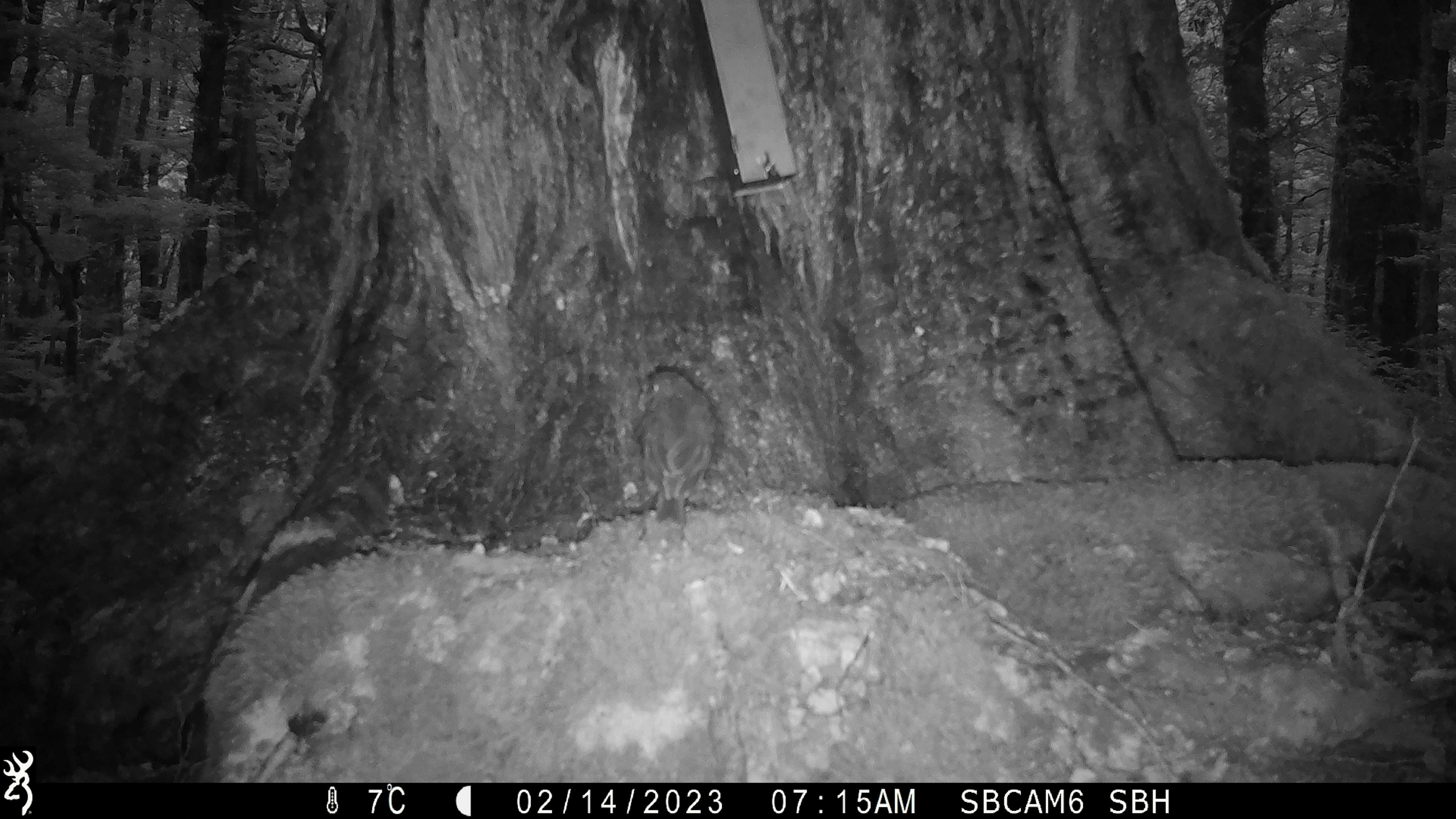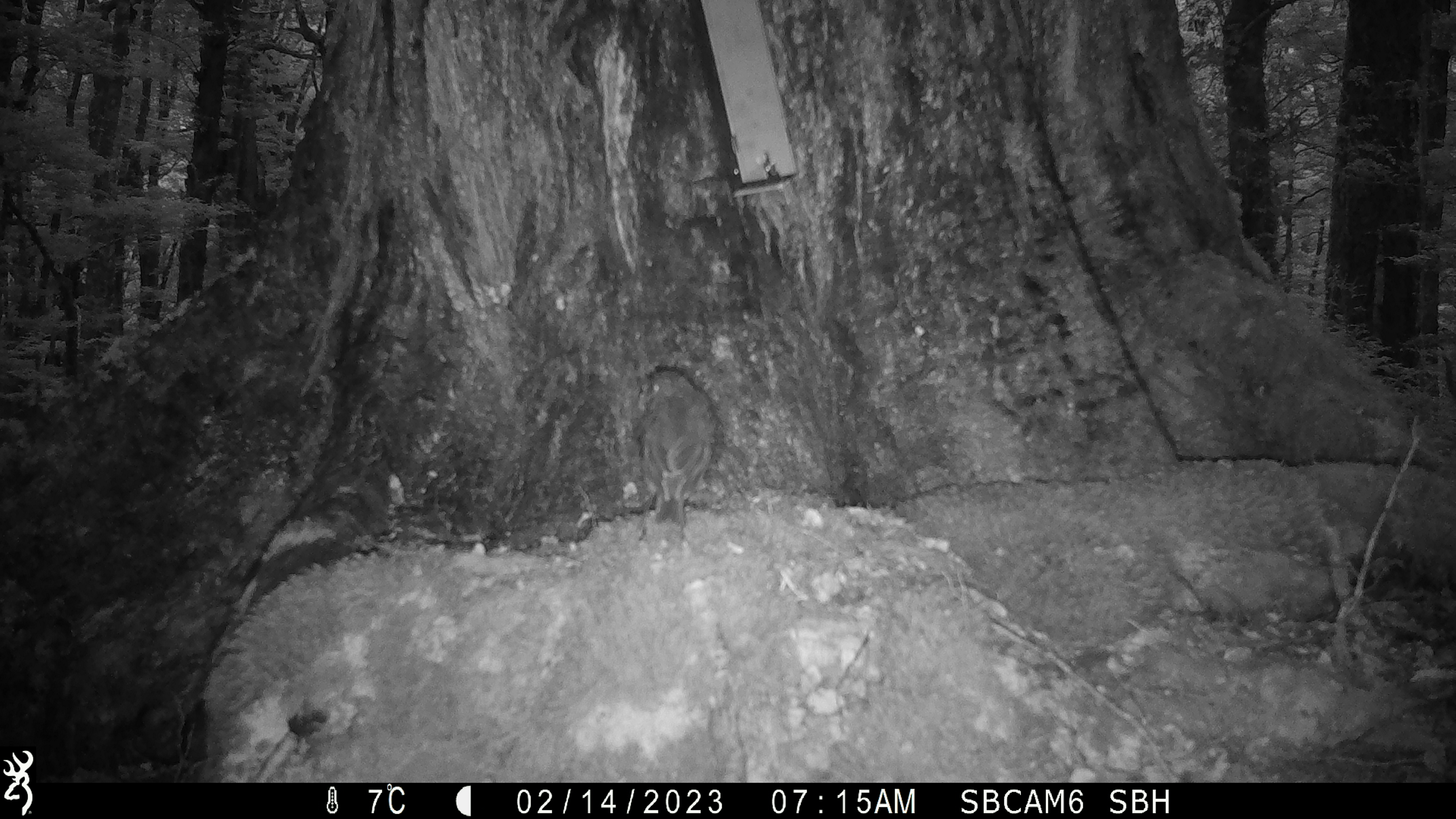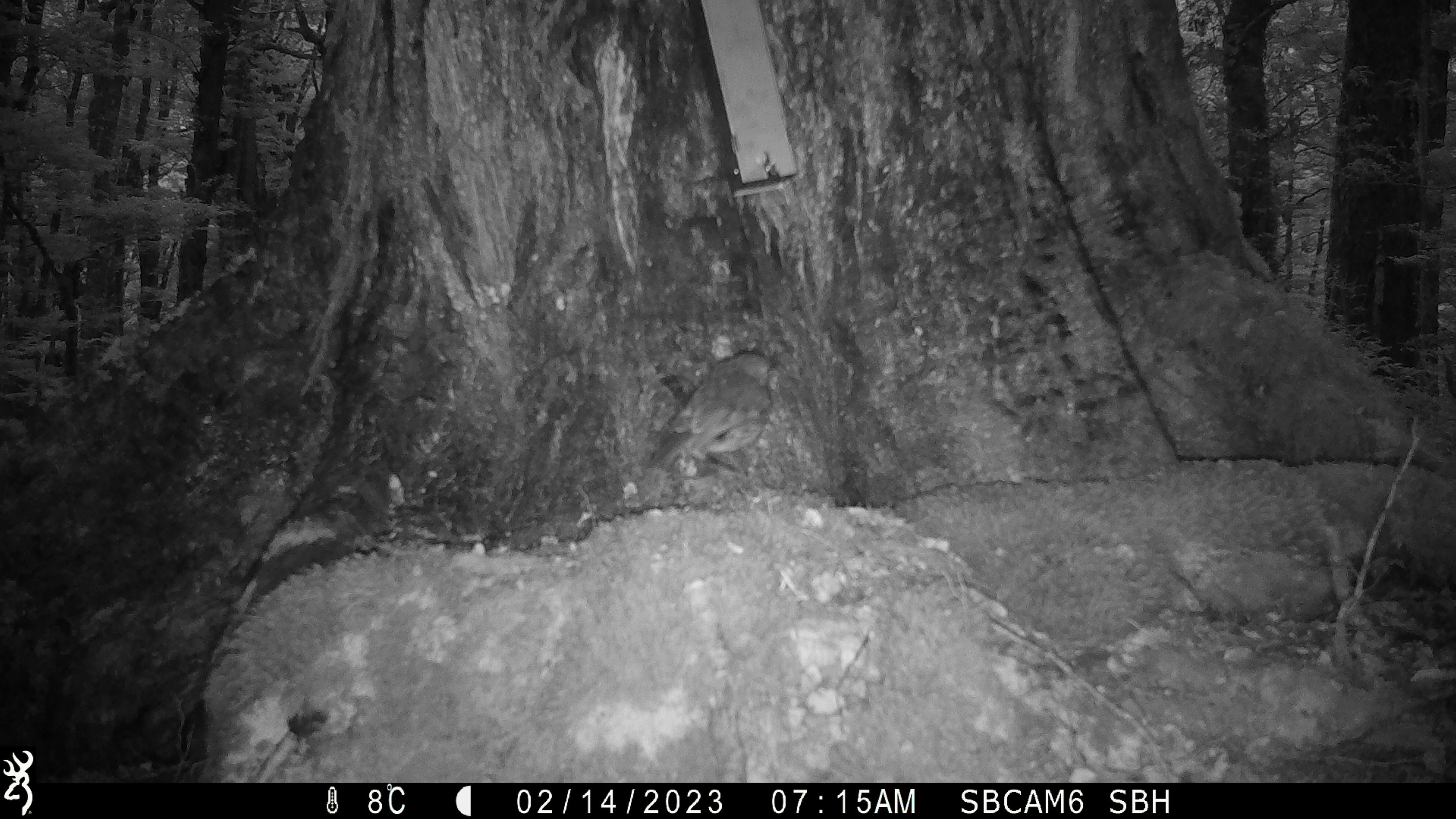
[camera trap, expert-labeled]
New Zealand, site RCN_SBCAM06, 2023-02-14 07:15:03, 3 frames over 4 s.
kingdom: Animalia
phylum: Chordata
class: Aves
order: Passeriformes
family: Petroicidae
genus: Petroica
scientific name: Petroica australis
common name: new zealand robin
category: robin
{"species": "robin (new zealand robin) (Petroica australis)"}